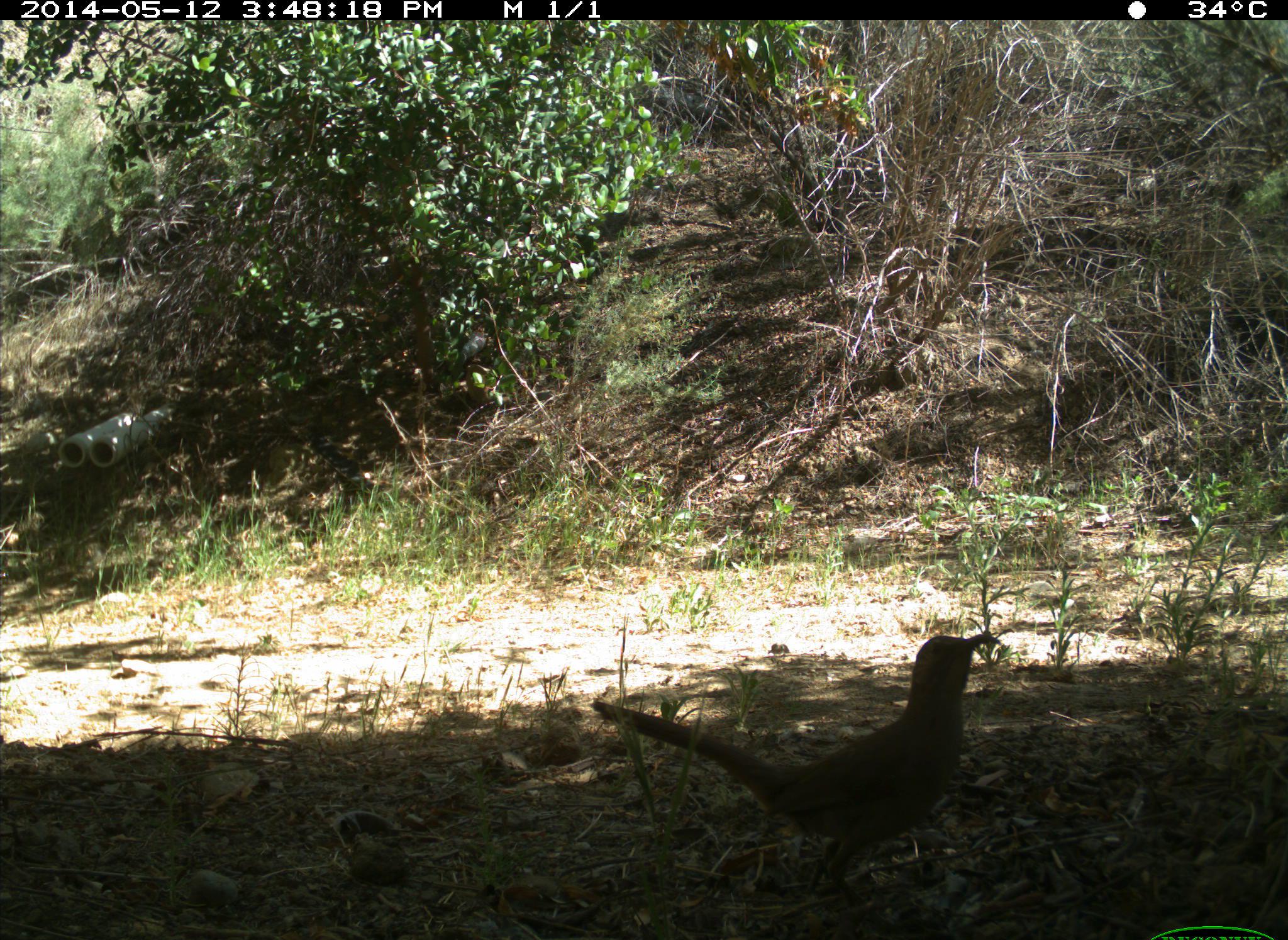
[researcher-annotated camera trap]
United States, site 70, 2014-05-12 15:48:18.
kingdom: Animalia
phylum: Chordata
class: Aves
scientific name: Aves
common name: bird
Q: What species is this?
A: Bird (Aves).